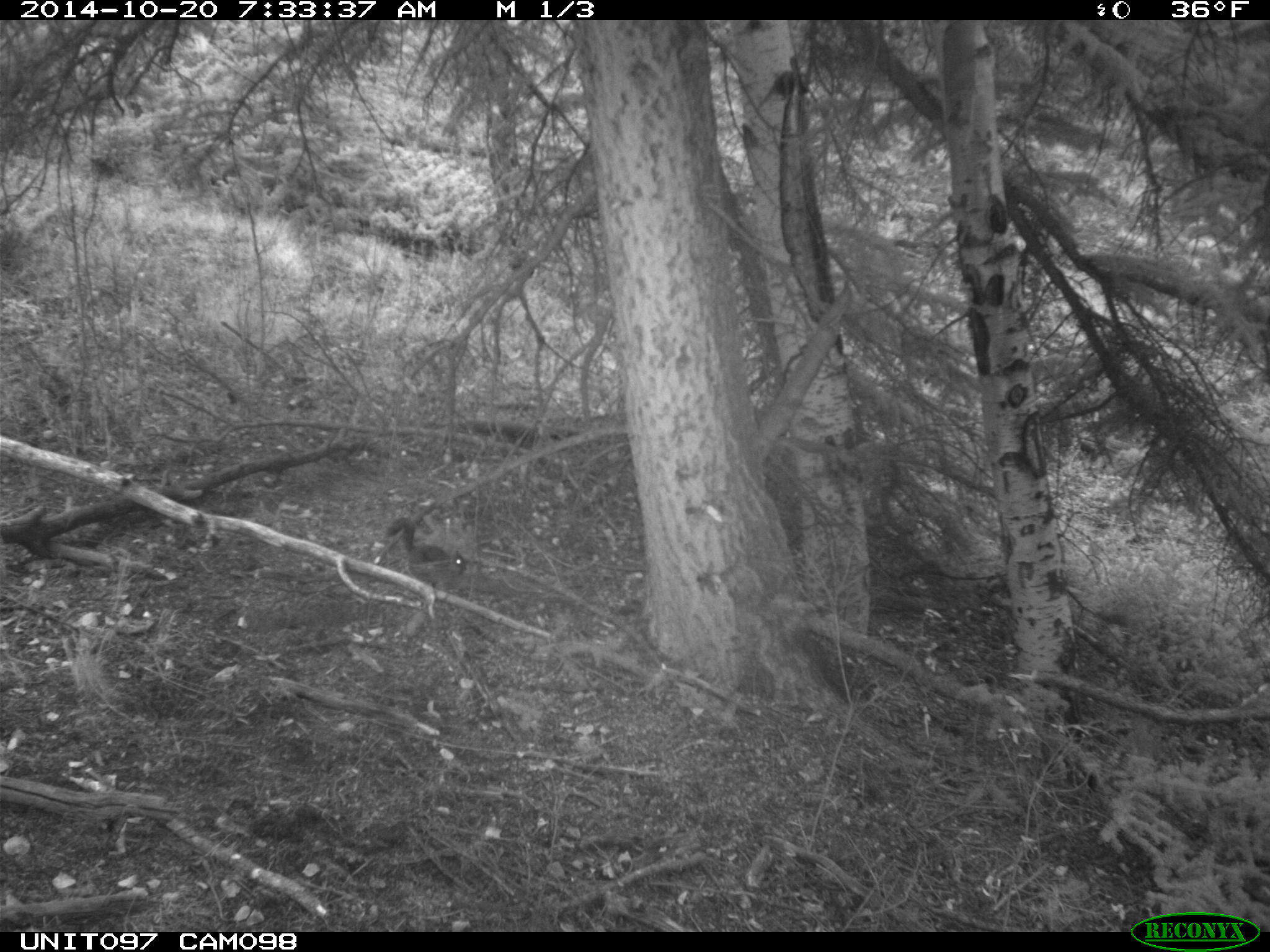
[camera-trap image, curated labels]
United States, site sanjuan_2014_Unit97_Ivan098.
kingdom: Animalia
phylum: Chordata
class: Mammalia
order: Rodentia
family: Sciuridae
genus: Tamiasciurus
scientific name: Tamiasciurus hudsonicus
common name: american red squirrel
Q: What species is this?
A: Tamiasciurus hudsonicus (american red squirrel).